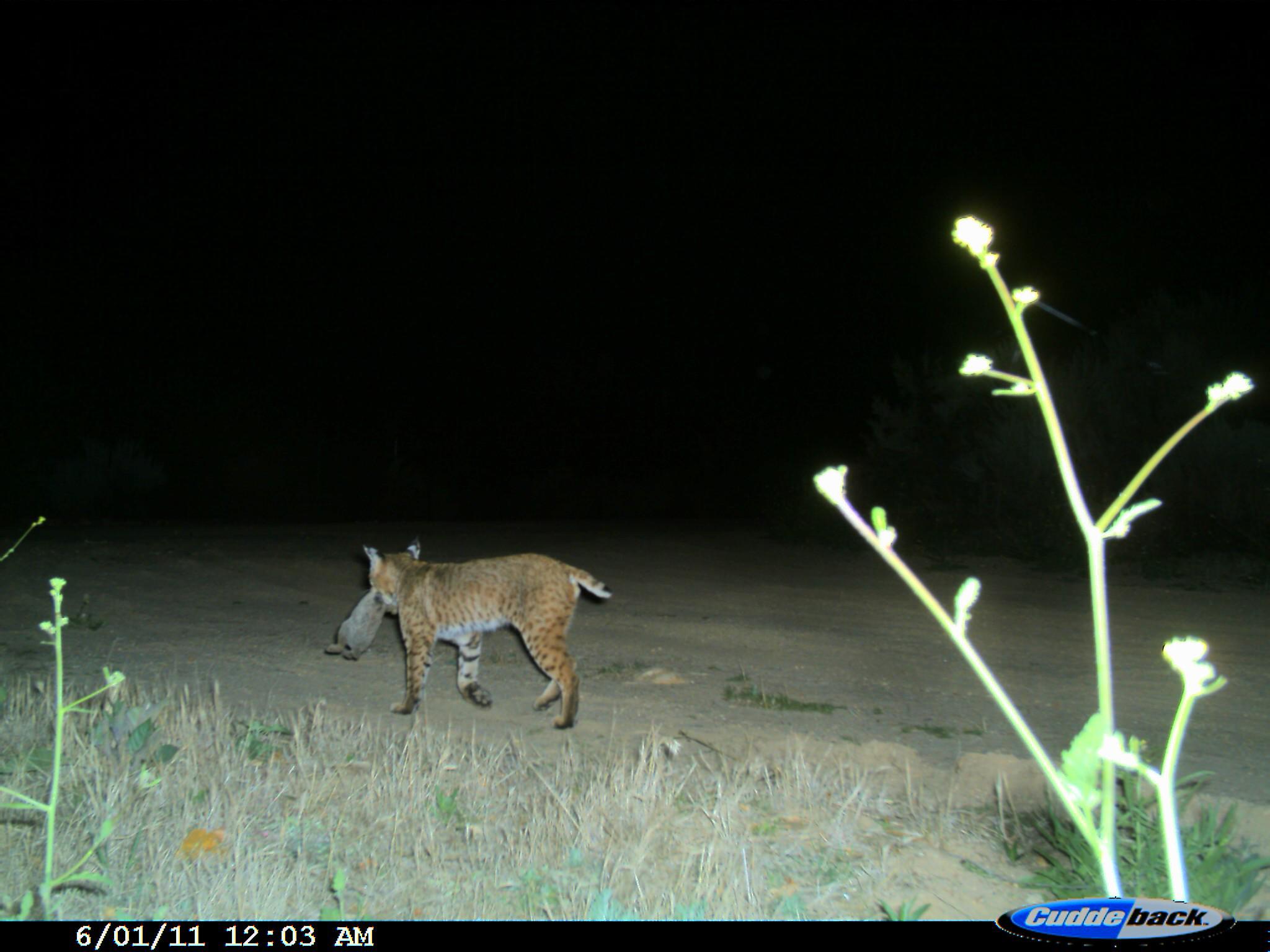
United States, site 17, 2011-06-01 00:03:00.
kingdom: Animalia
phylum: Chordata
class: Mammalia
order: Lagomorpha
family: Leporidae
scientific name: Leporidae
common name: rabbits and hares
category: rabbit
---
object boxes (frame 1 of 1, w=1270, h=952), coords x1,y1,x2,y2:
rabbit: 363,536,615,729; 324,587,389,660